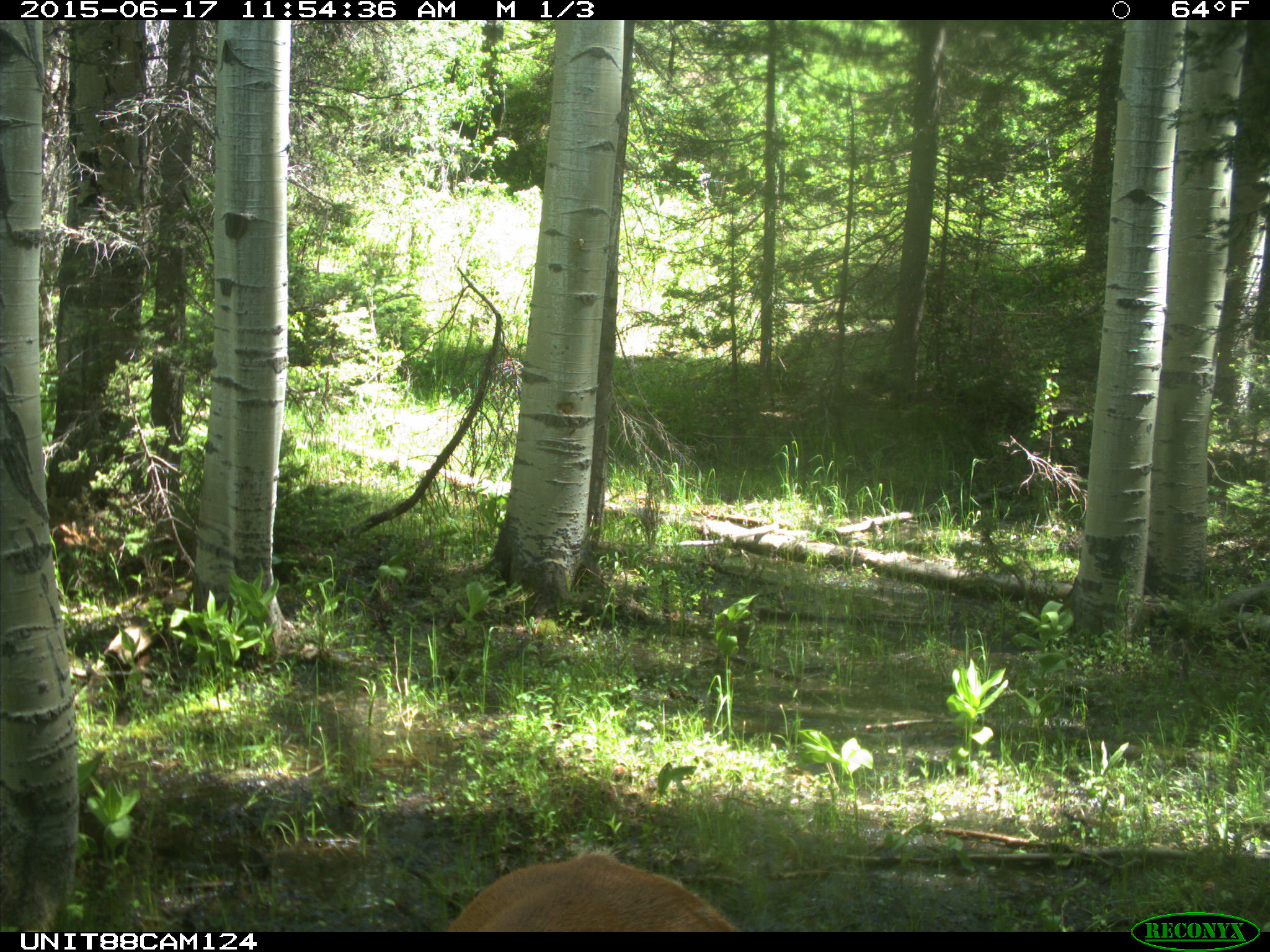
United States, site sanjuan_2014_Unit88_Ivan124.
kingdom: Animalia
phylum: Chordata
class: Mammalia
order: Artiodactyla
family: Cervidae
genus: Cervus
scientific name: Cervus elaphus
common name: red deer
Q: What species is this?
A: Cervus elaphus (red deer).